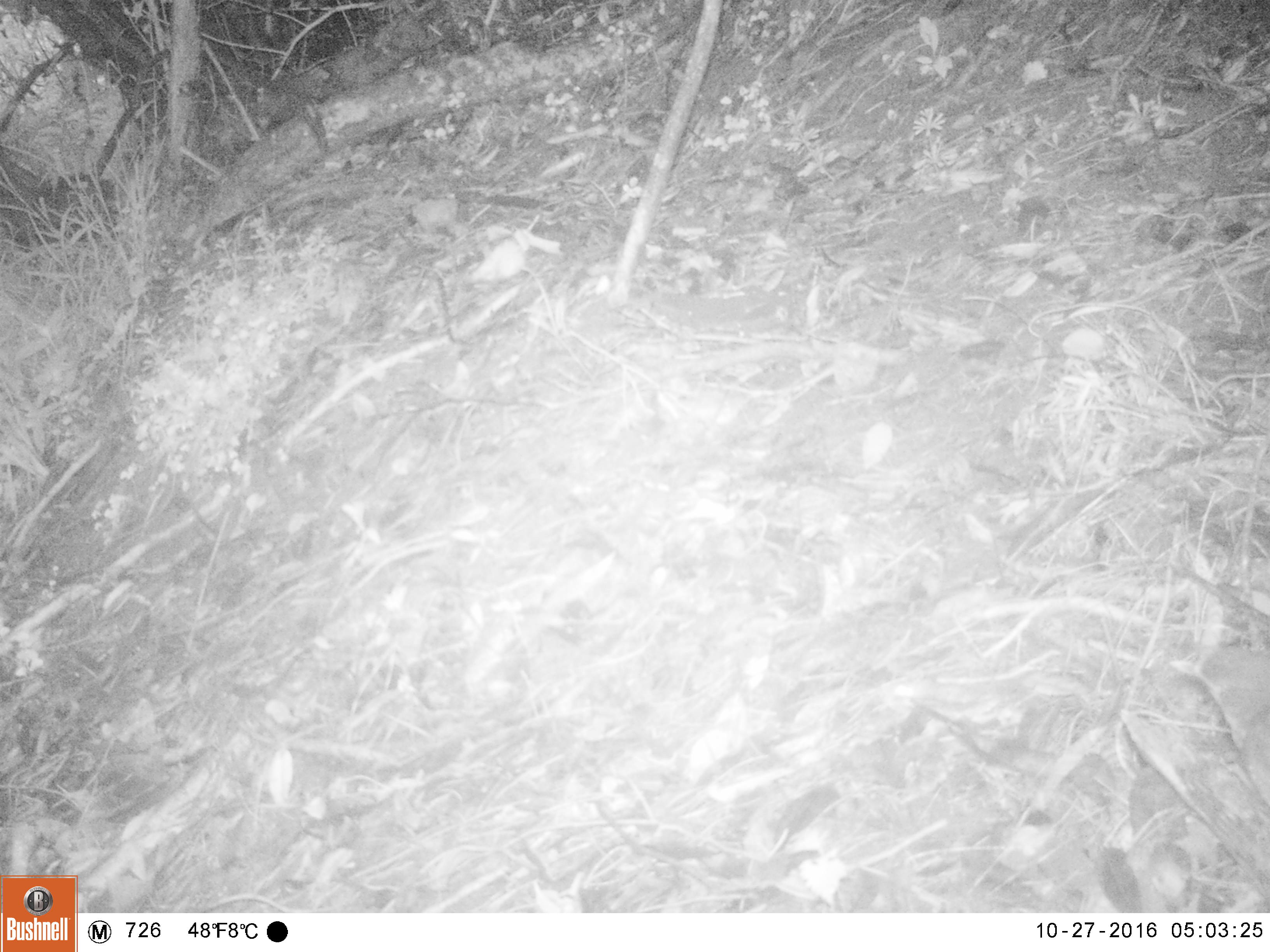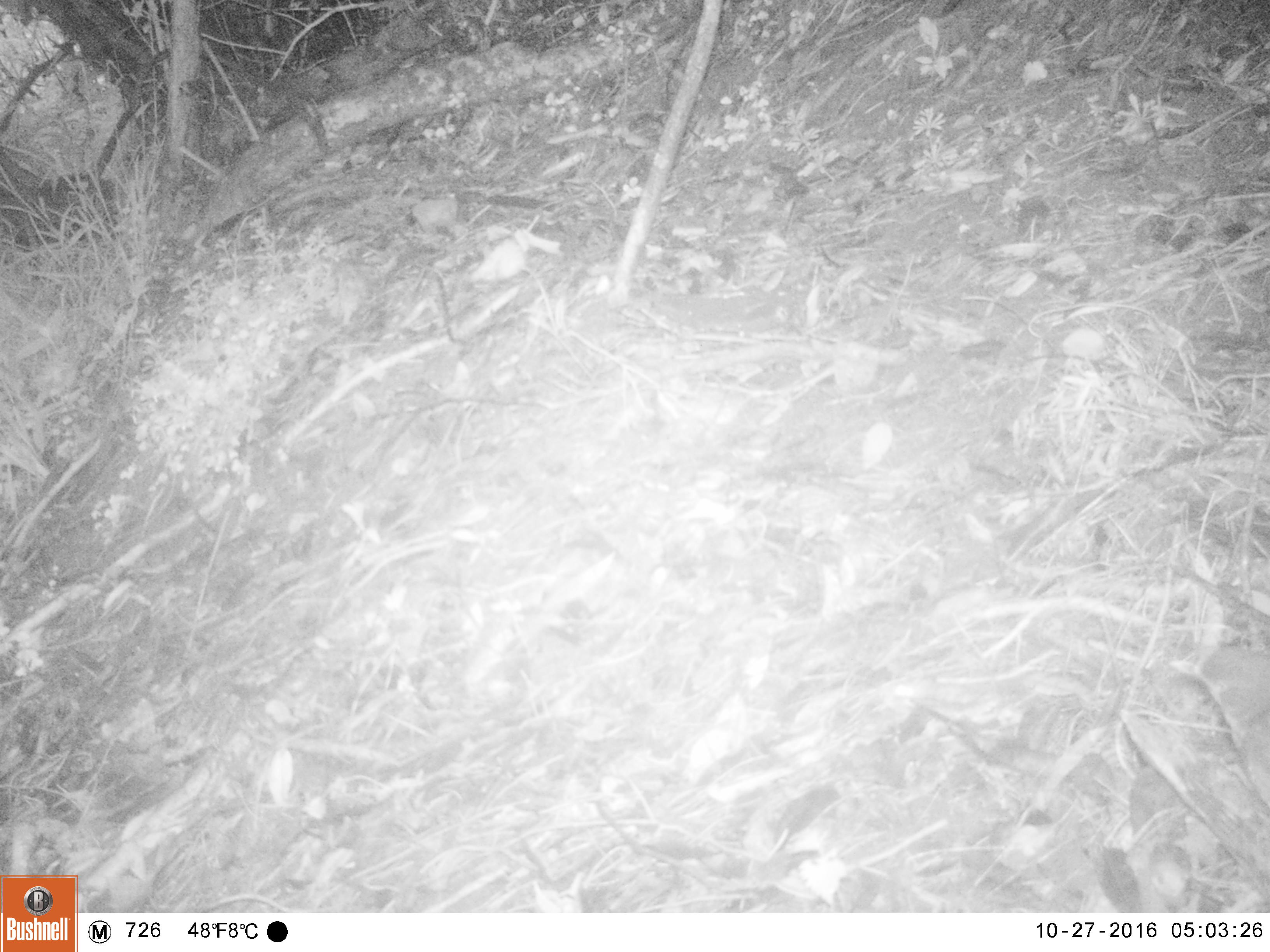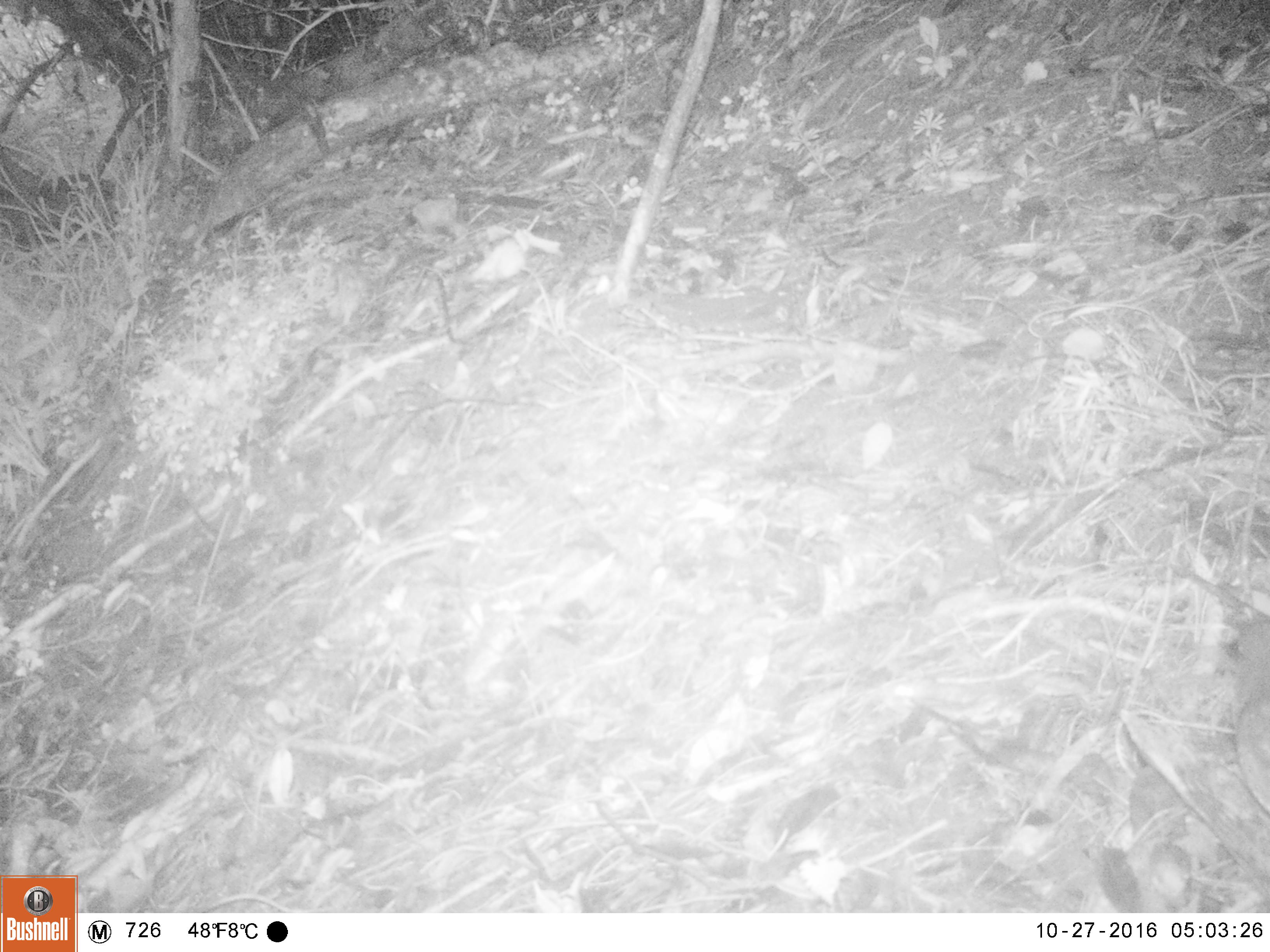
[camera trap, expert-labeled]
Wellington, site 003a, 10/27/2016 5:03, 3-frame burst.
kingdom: Animalia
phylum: Chordata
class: Aves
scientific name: Aves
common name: bird